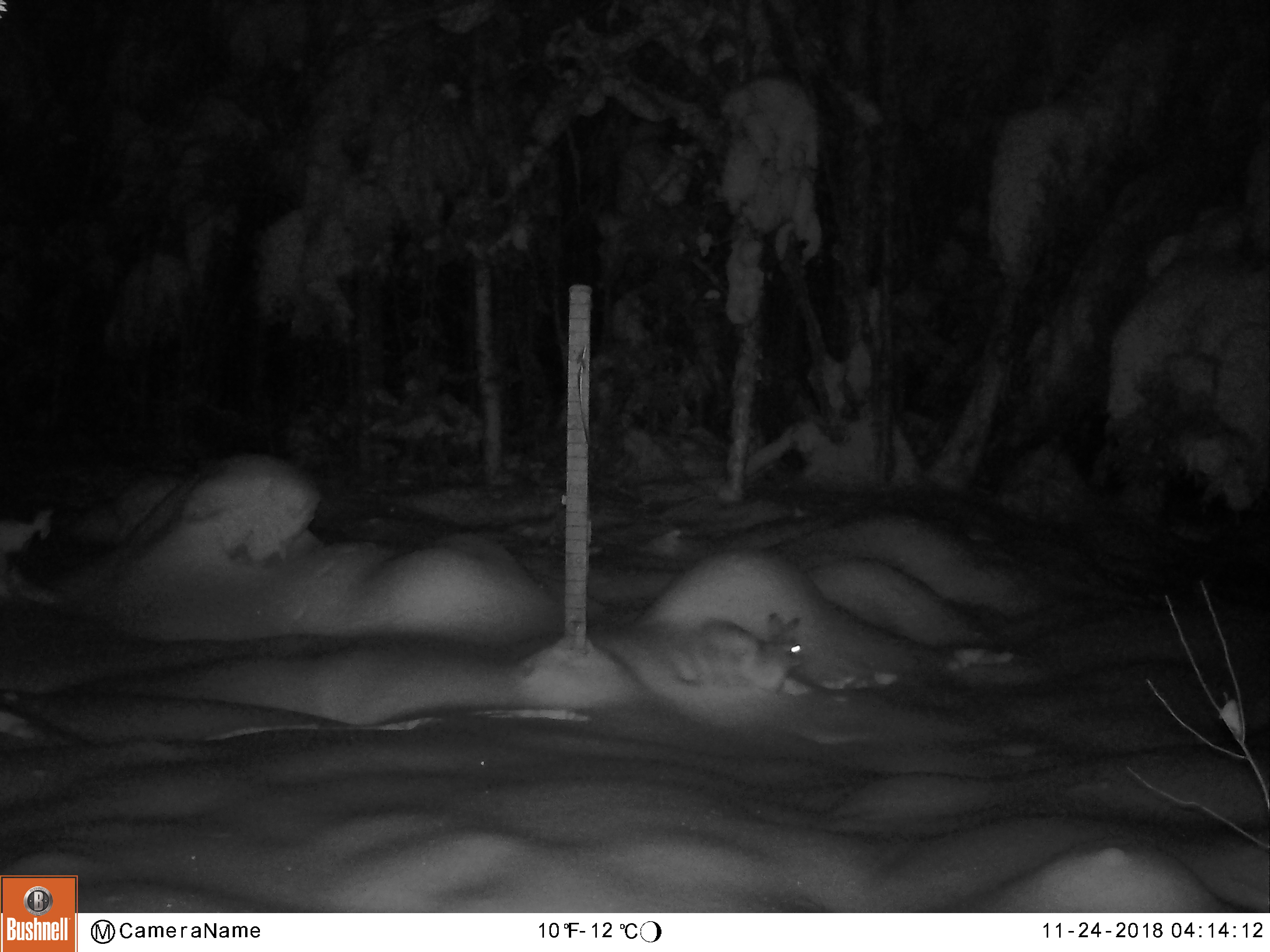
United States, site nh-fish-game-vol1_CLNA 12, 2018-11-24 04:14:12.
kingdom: Animalia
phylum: Chordata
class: Mammalia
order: Lagomorpha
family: Leporidae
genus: Lepus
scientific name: Lepus americanus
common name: snowshoe hare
Snowshoe hare (Lepus americanus).